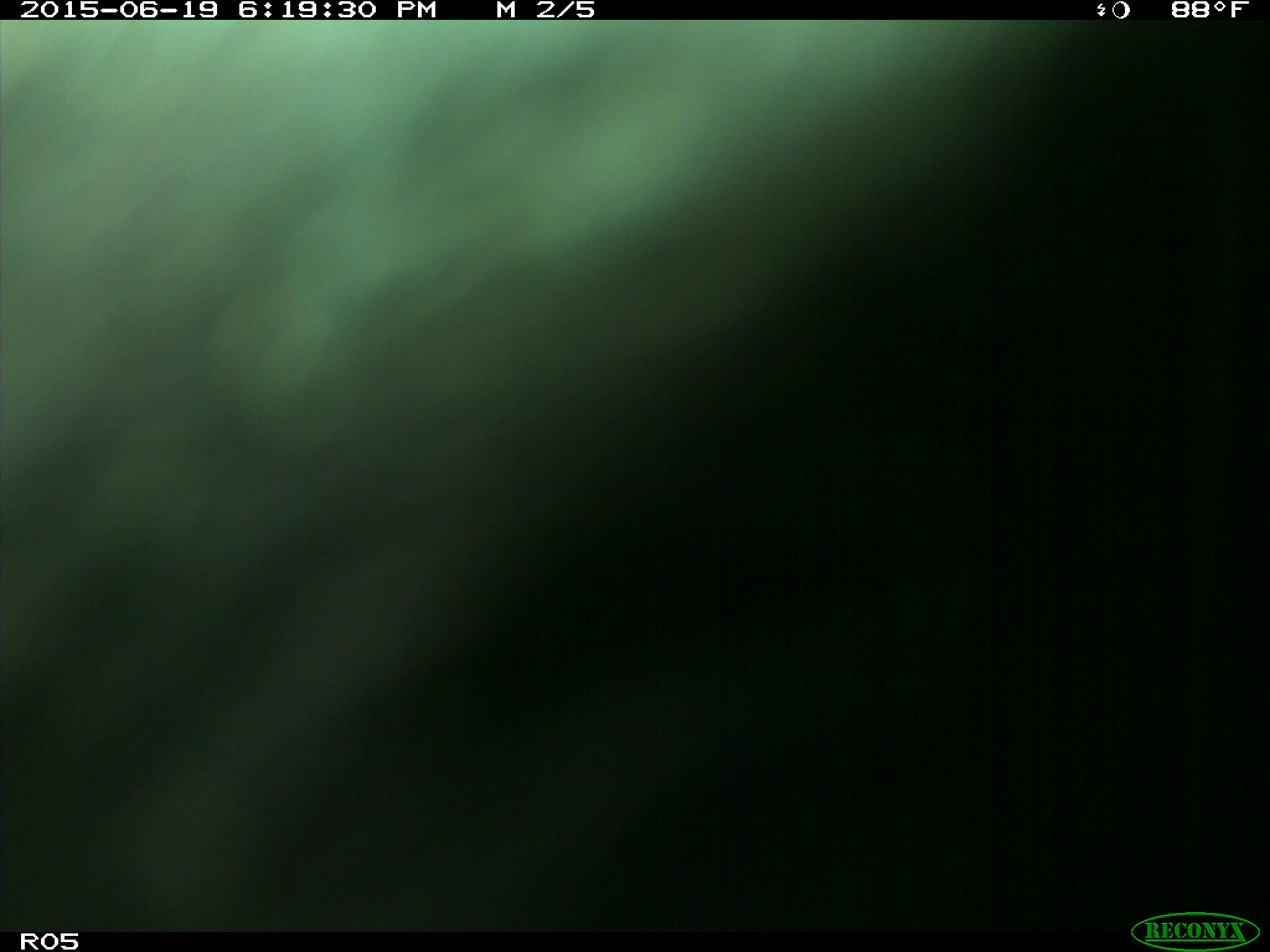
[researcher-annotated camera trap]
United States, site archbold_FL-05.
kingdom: Animalia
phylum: Chordata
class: Mammalia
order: Artiodactyla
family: Bovidae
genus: Bos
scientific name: Bos taurus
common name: domestic cow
Bos taurus (domestic cow).